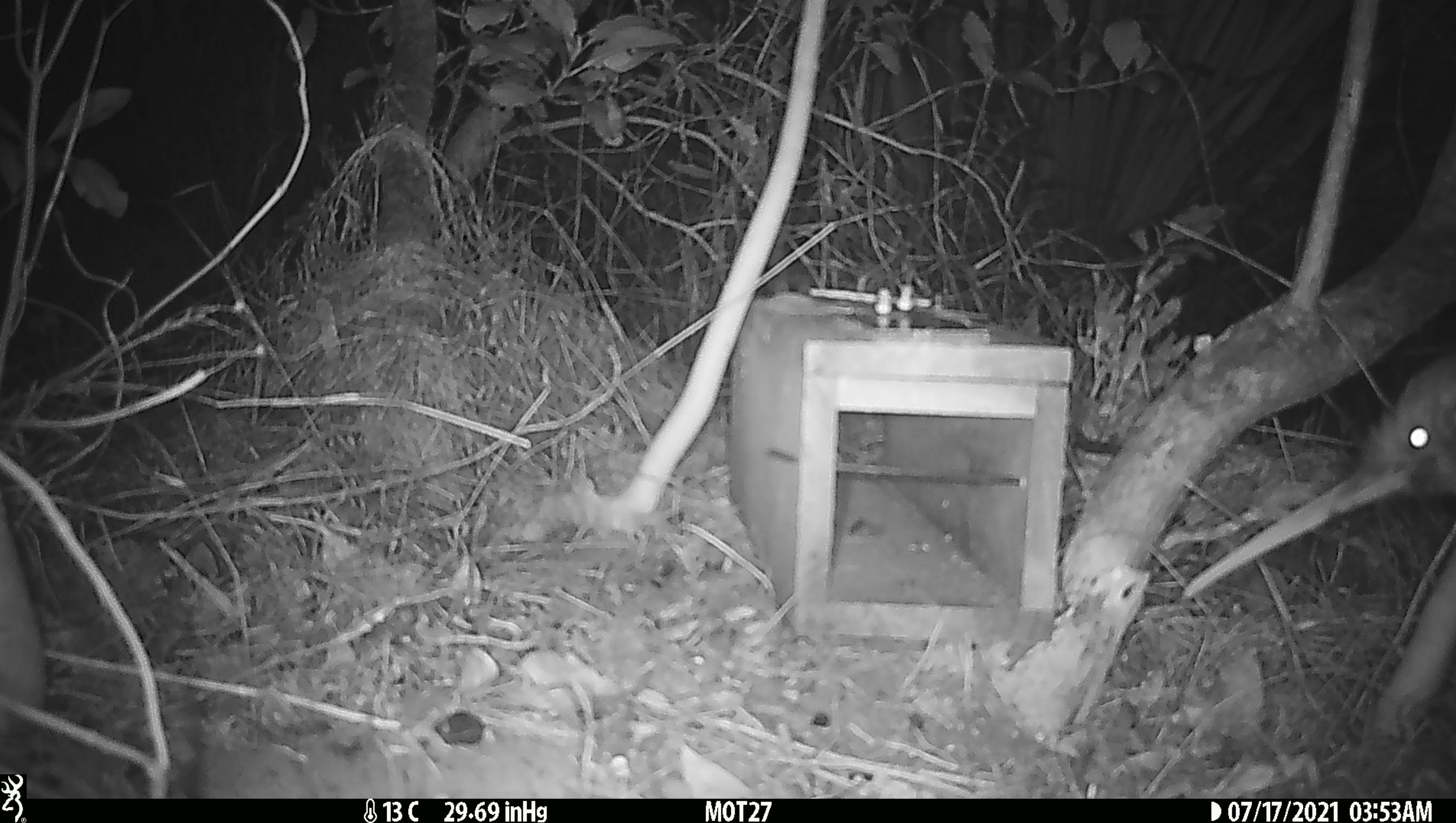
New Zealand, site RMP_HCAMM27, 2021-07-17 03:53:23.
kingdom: Animalia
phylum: Chordata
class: Aves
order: Apterygiformes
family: Apterygidae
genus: Apteryx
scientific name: Apteryx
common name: kiwi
Kiwi (Apteryx).